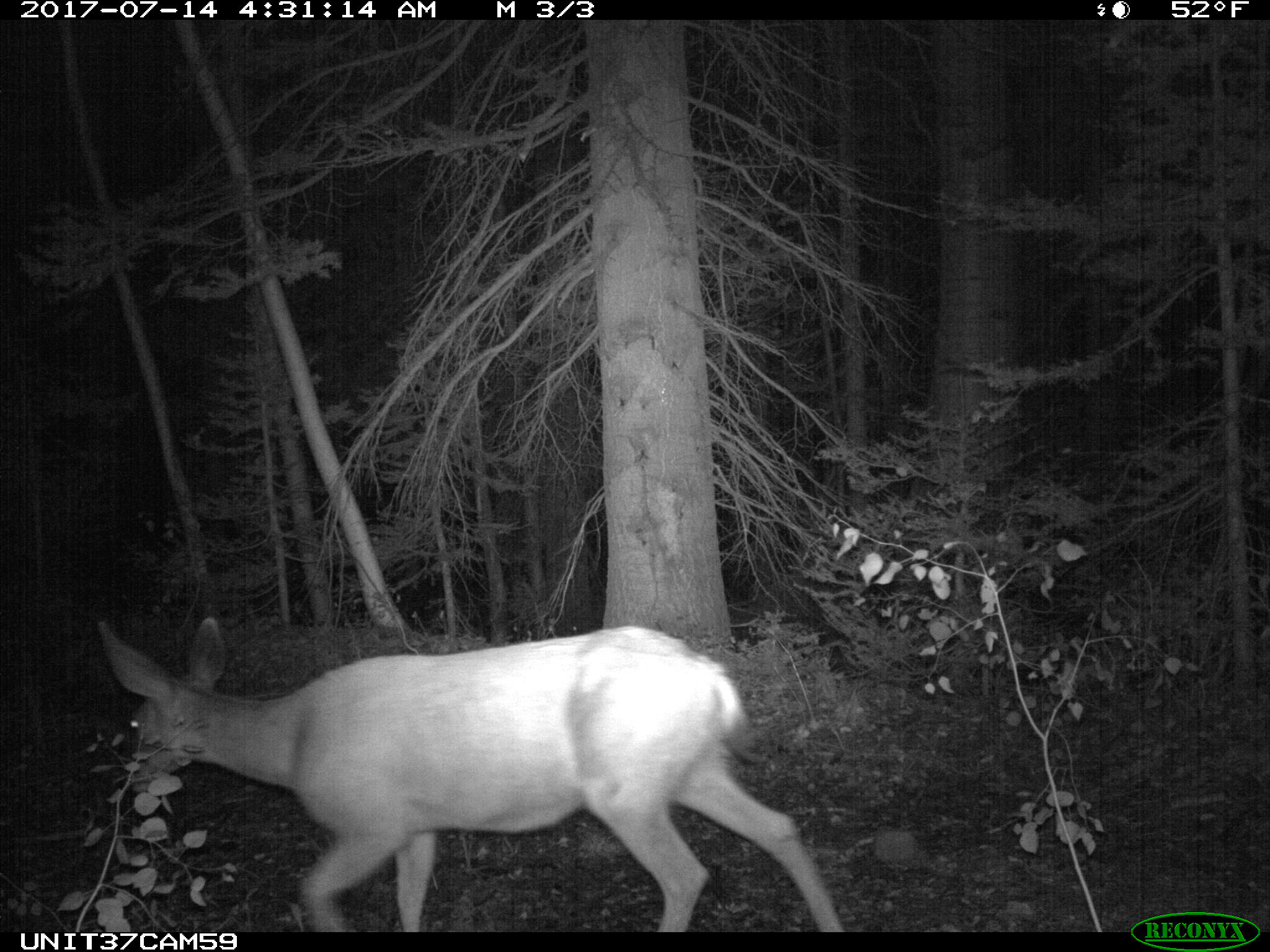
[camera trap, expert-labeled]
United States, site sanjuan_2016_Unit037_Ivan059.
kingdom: Animalia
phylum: Chordata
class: Mammalia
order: Artiodactyla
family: Cervidae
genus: Odocoileus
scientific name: Odocoileus hemionus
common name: mule deer